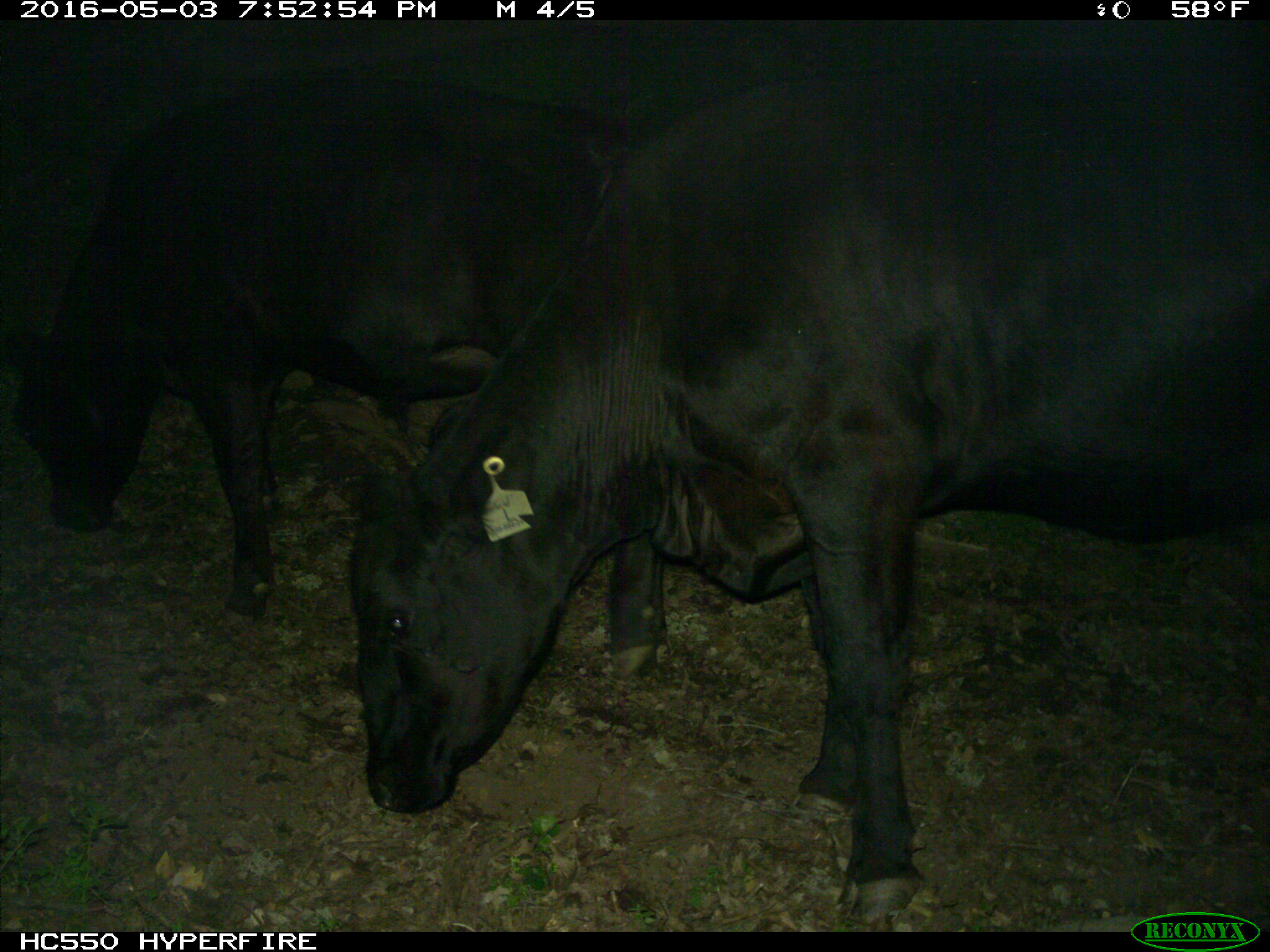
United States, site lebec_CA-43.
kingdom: Animalia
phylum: Chordata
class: Mammalia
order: Artiodactyla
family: Bovidae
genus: Bos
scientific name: Bos taurus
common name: domestic cow